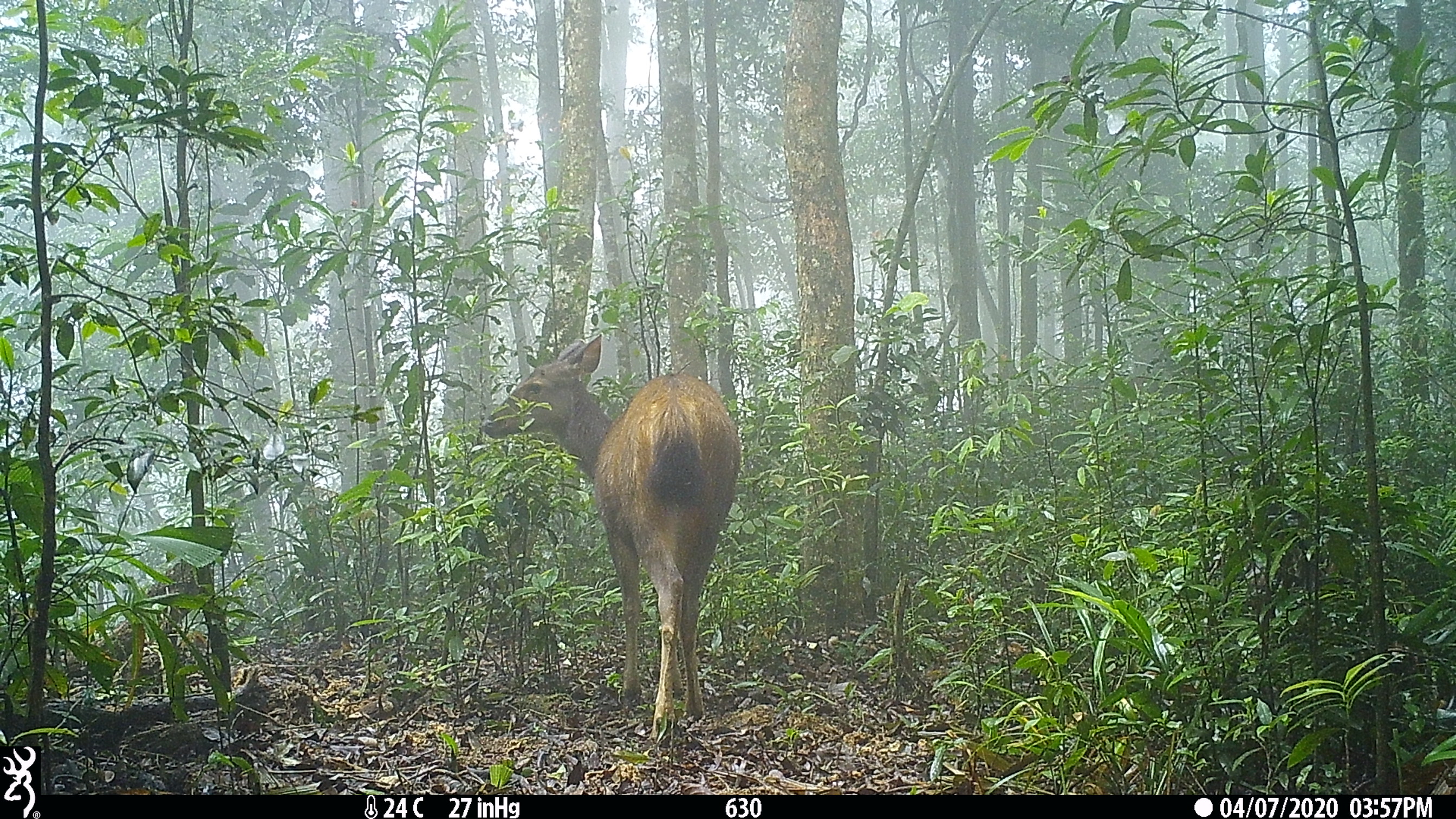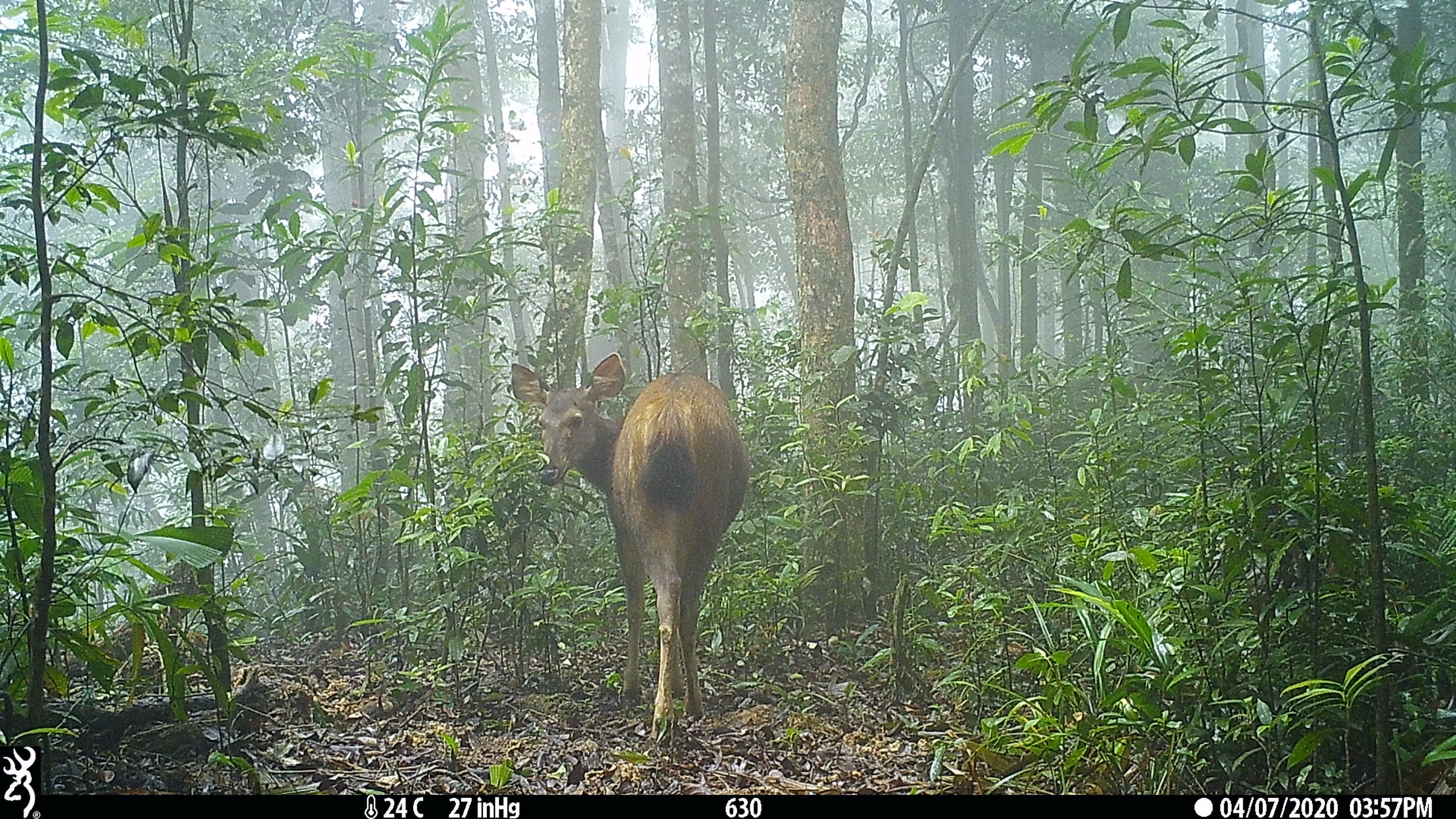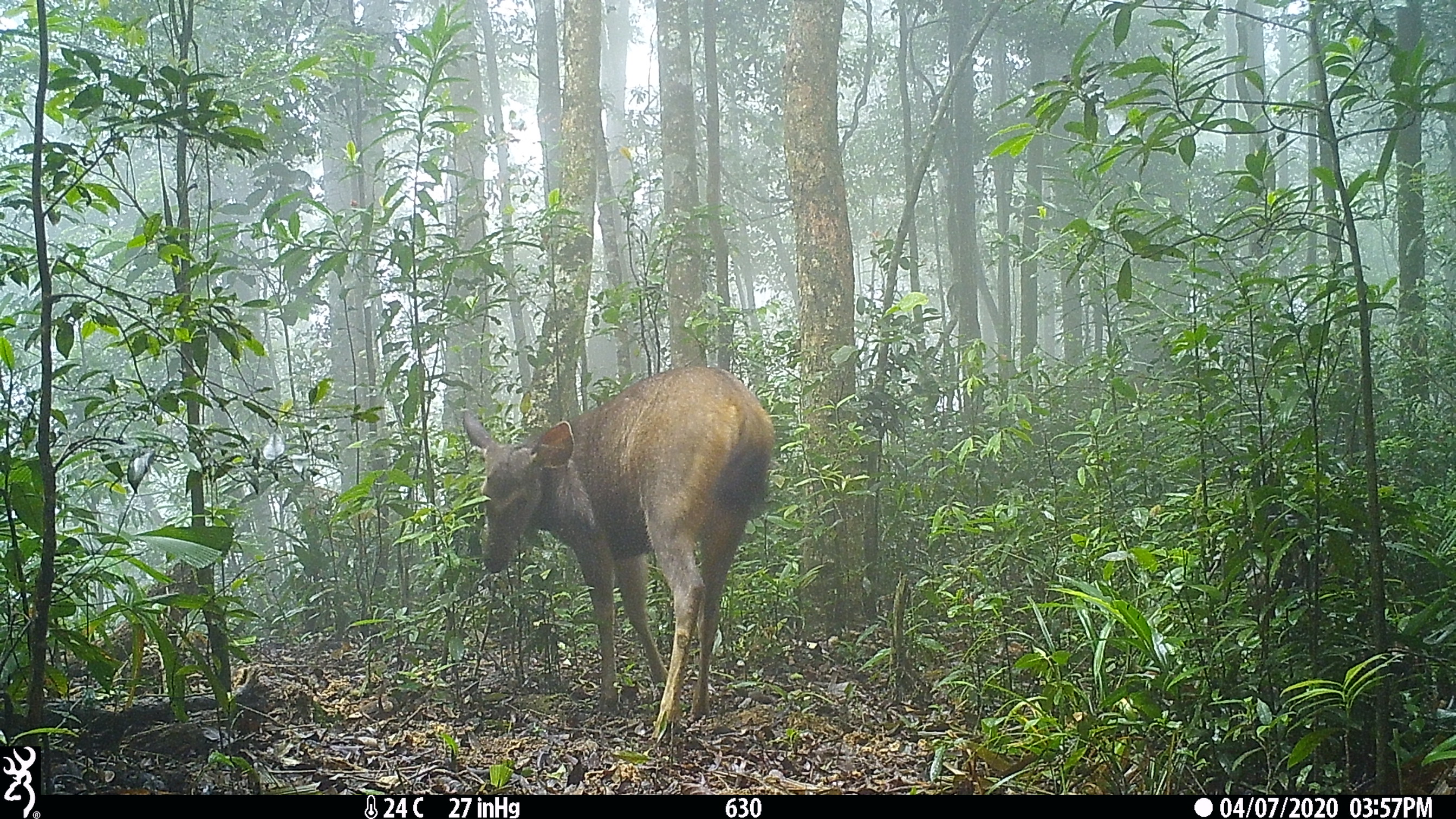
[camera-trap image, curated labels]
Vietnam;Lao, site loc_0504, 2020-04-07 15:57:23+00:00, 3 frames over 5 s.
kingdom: Animalia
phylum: Chordata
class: Mammalia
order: Artiodactyla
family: Cervidae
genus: Rusa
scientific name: Rusa unicolor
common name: sambar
Sambar (Rusa unicolor). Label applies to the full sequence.